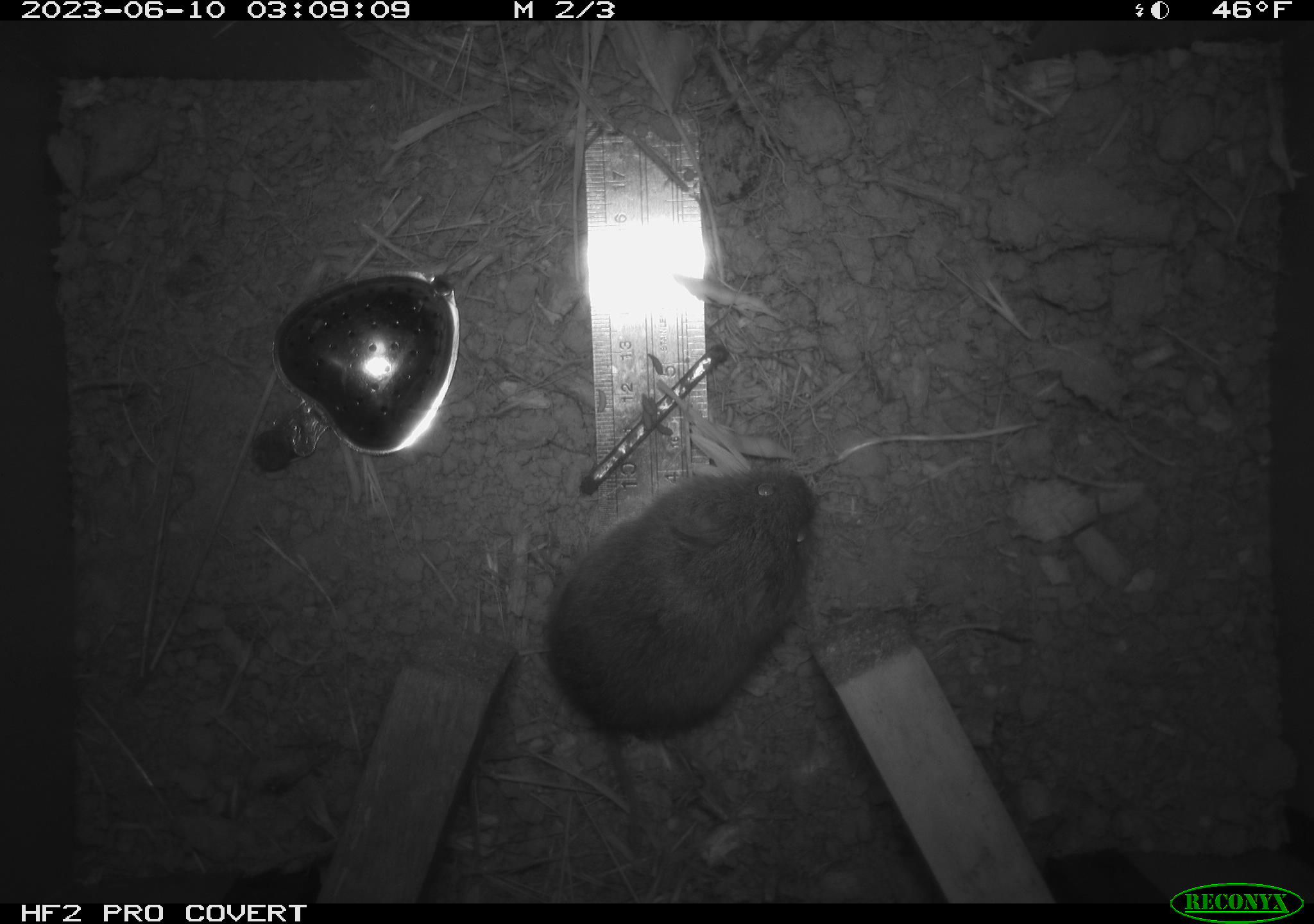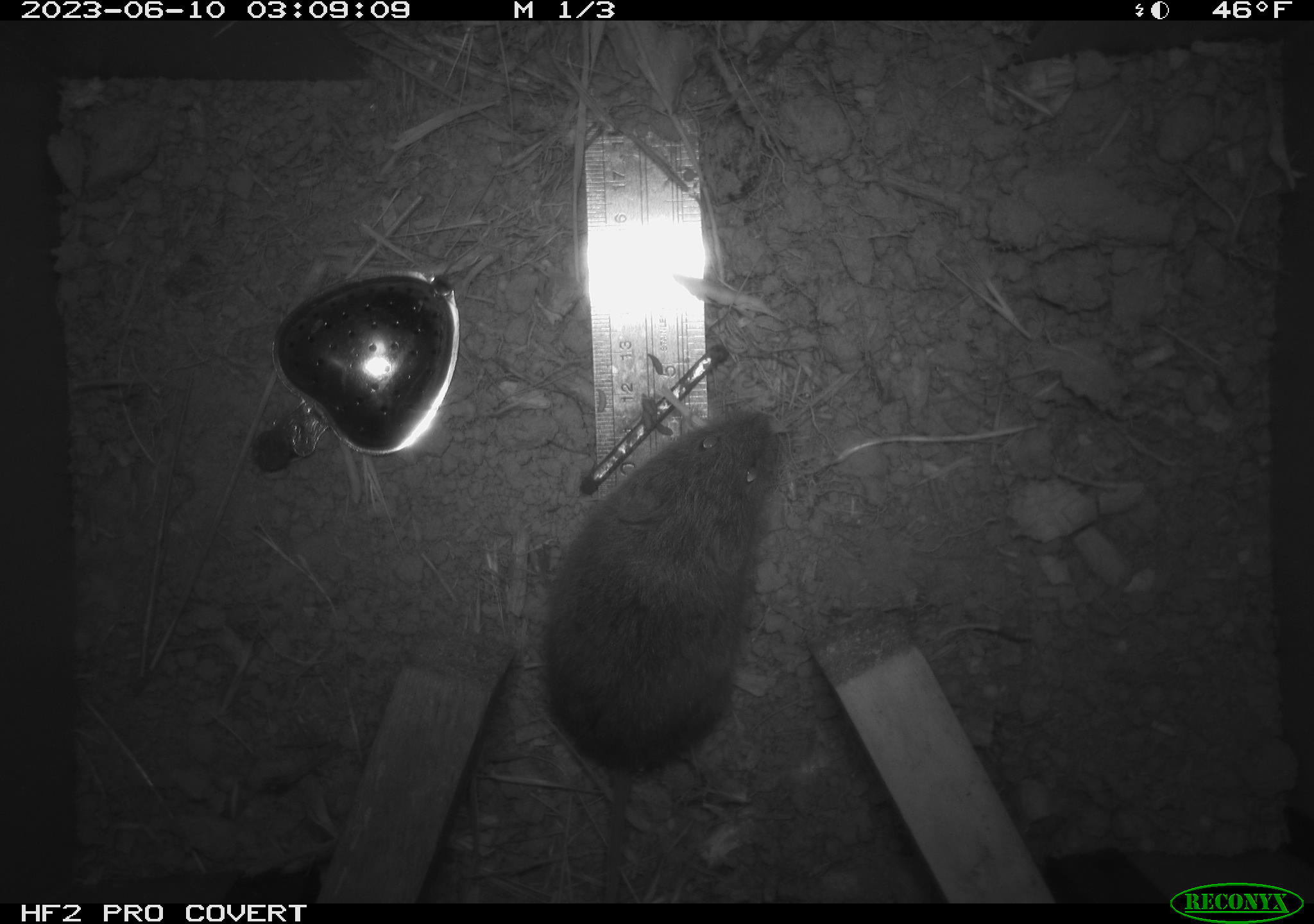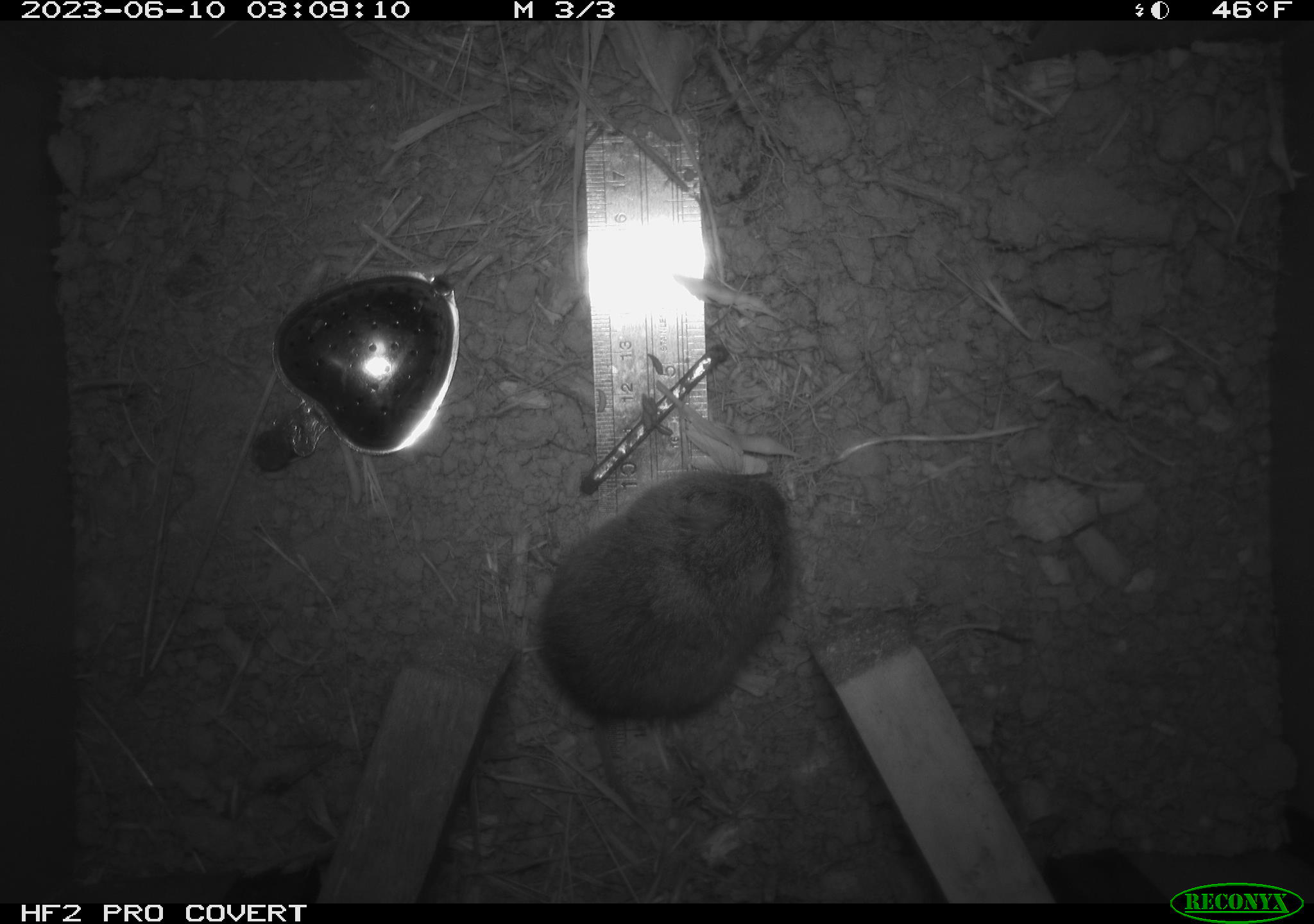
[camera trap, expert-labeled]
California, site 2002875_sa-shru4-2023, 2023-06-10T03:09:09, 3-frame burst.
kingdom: Animalia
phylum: Chordata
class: Mammalia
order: Rodentia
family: Cricetidae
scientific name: Arvicolinae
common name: voles, lemmings, and muskrats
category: arvicolinae subfamily